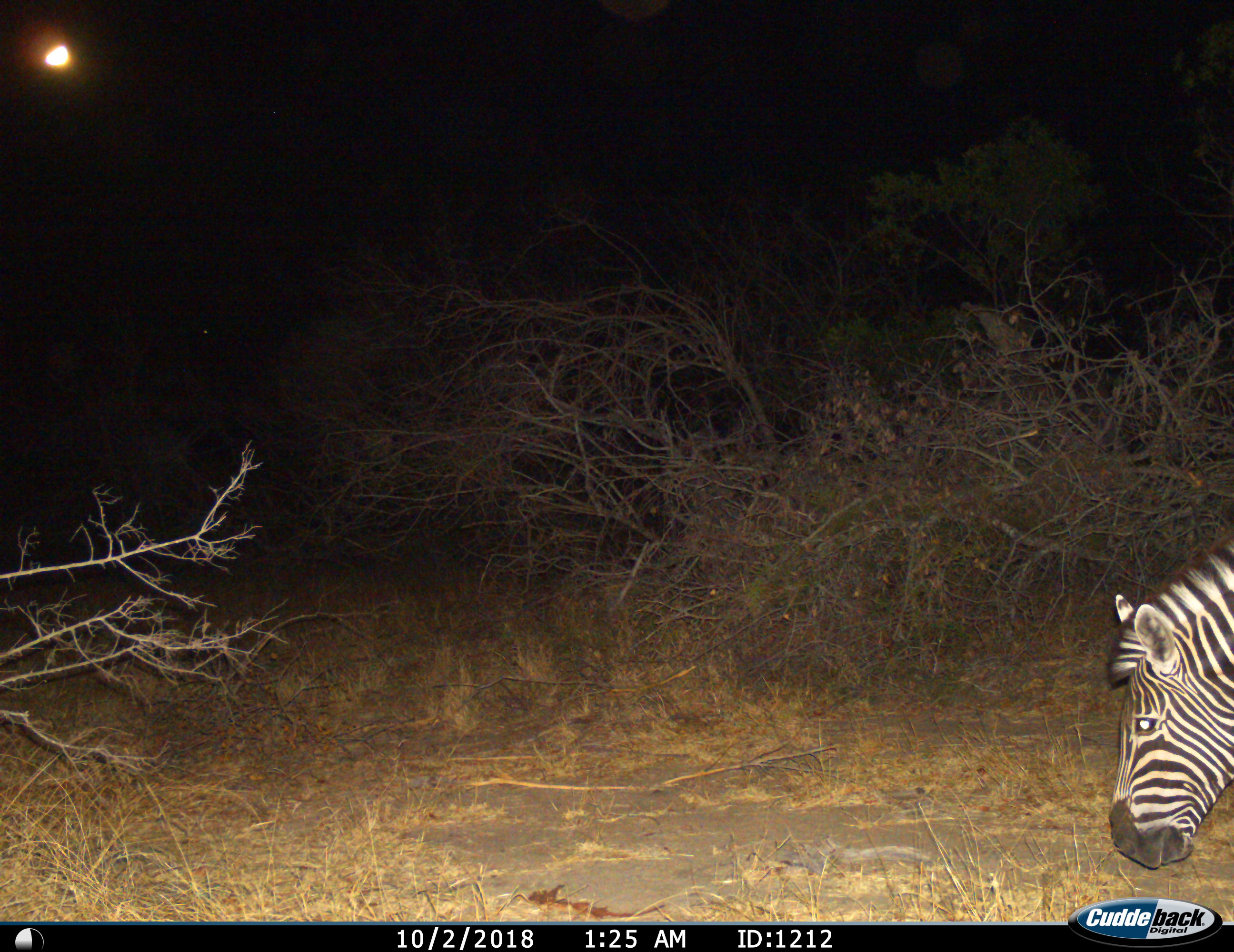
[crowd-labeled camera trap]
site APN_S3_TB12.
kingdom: Animalia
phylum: Chordata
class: Mammalia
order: Perissodactyla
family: Equidae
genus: Equus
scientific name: Equus quagga burchellii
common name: burchell's zebra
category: zebraburchells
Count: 1.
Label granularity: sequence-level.